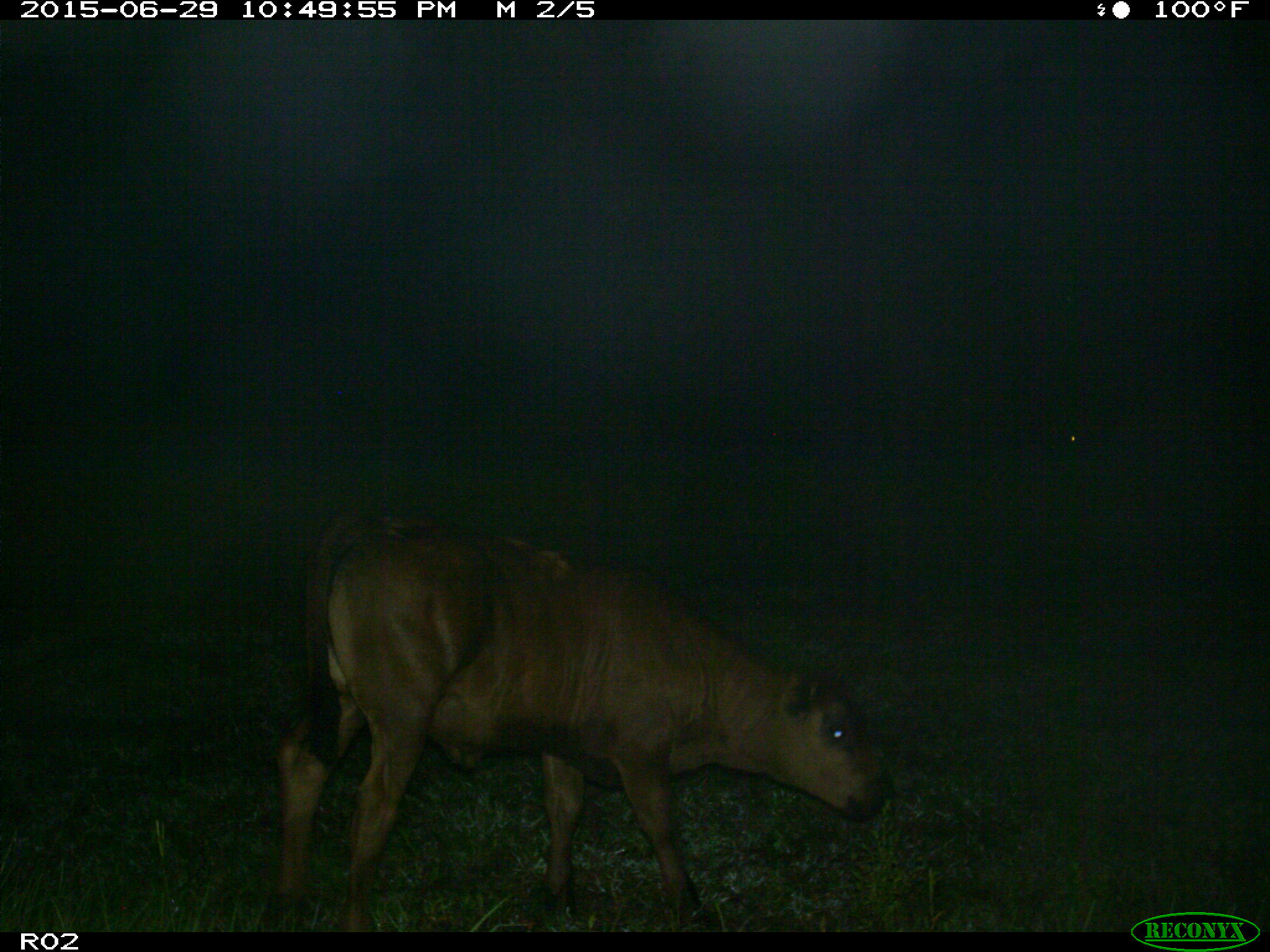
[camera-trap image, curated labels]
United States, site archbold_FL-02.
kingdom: Animalia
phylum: Chordata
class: Mammalia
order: Artiodactyla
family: Bovidae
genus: Bos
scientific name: Bos taurus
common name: domestic cow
Bos taurus (domestic cow).